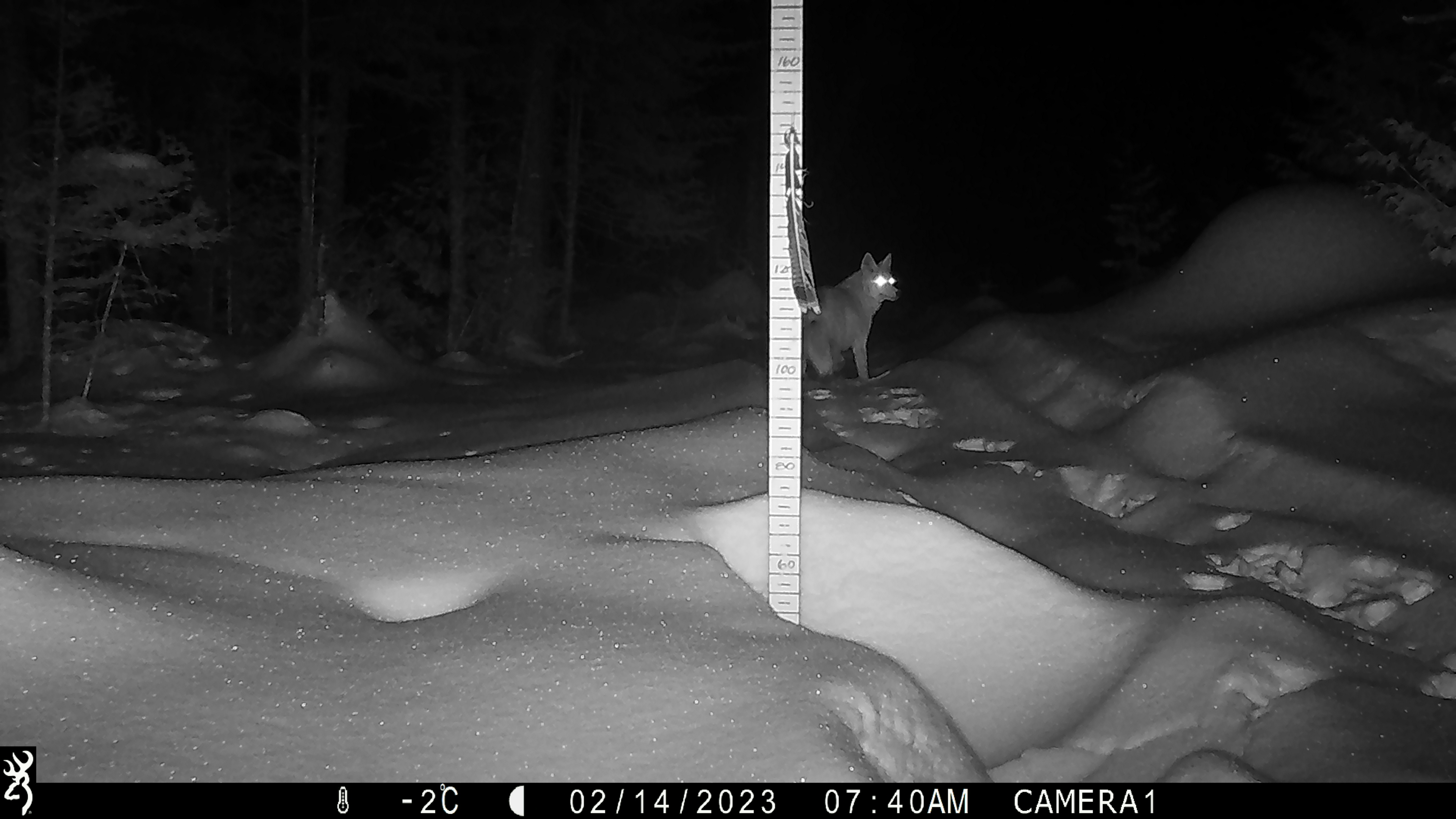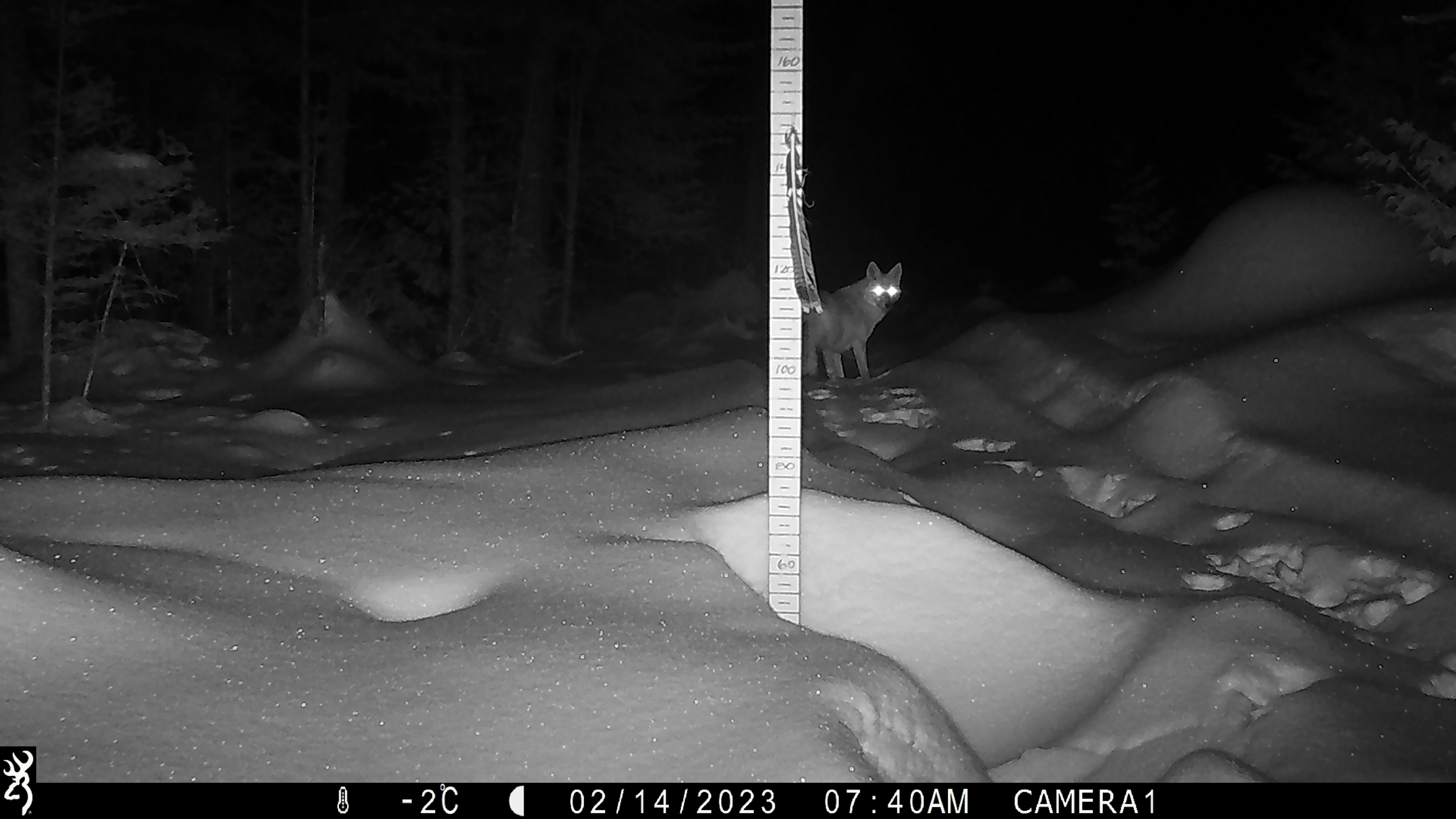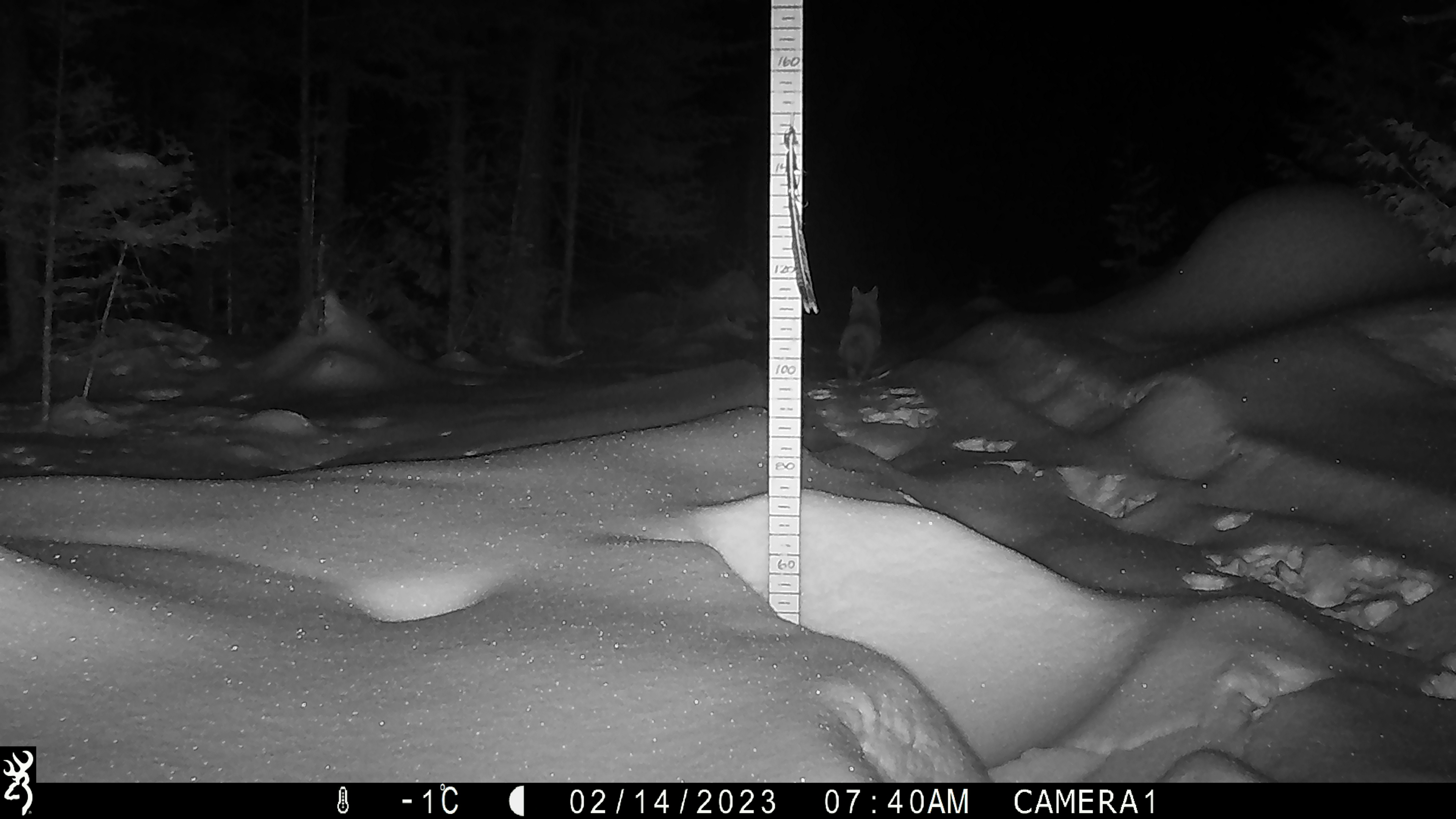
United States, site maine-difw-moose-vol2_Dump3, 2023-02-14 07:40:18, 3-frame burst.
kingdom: Animalia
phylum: Chordata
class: Mammalia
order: Carnivora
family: Canidae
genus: Canis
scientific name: Canis latrans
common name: coyote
Coyote (Canis latrans).